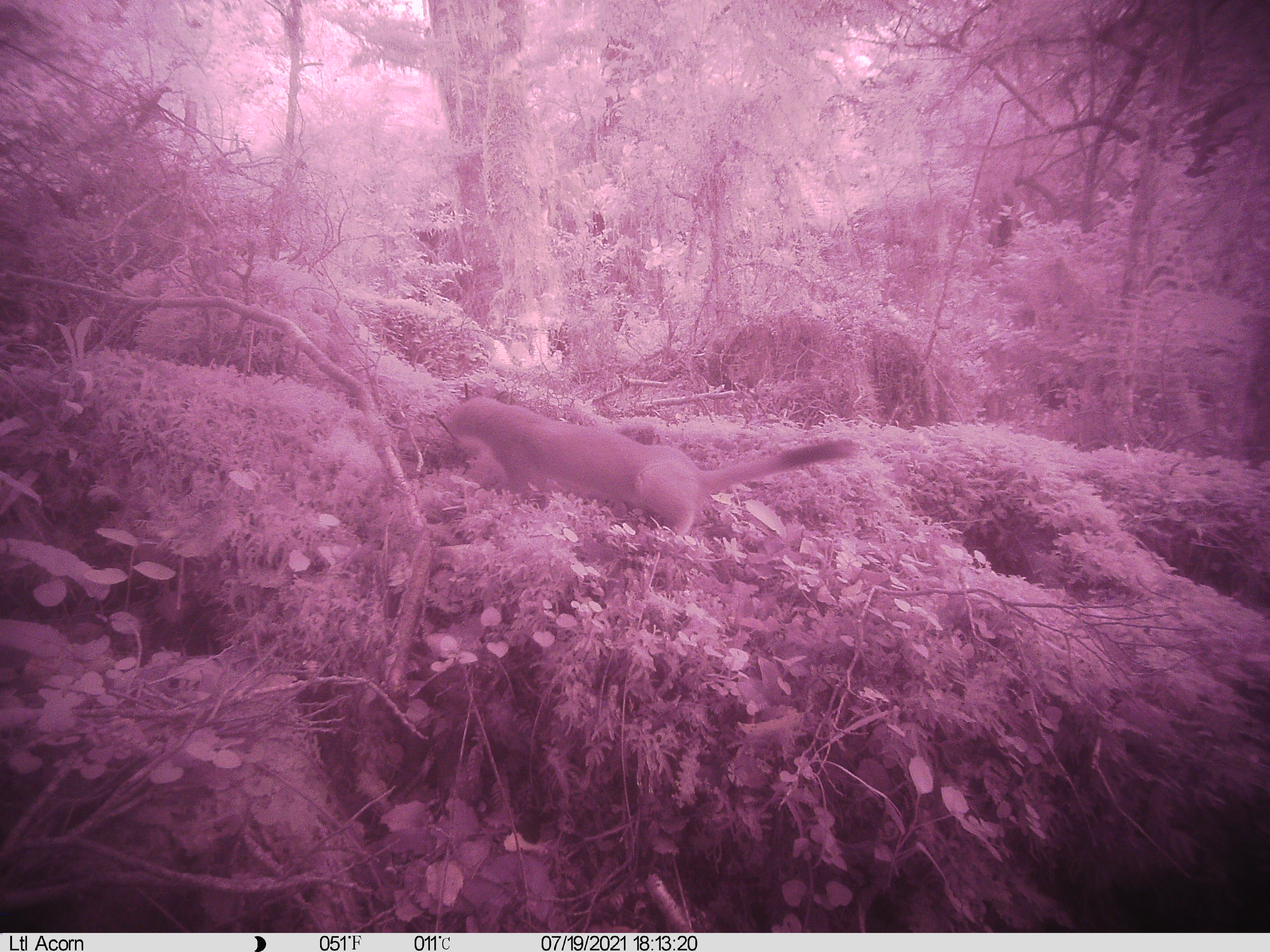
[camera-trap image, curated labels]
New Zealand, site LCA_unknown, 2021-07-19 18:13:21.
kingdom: Animalia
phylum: Chordata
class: Mammalia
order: Carnivora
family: Mustelidae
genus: Mustela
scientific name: Mustela erminea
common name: stoat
Stoat (Mustela erminea).